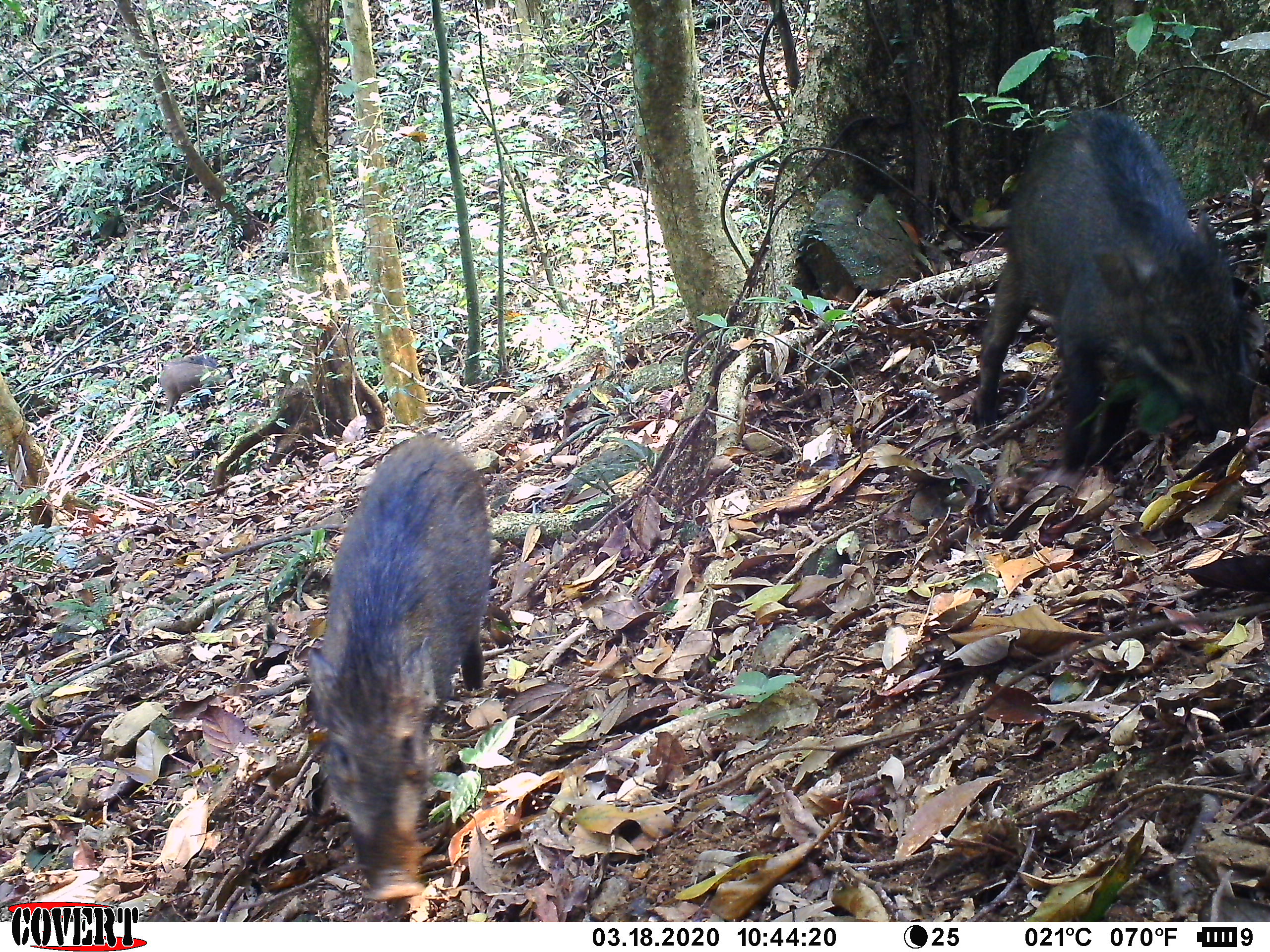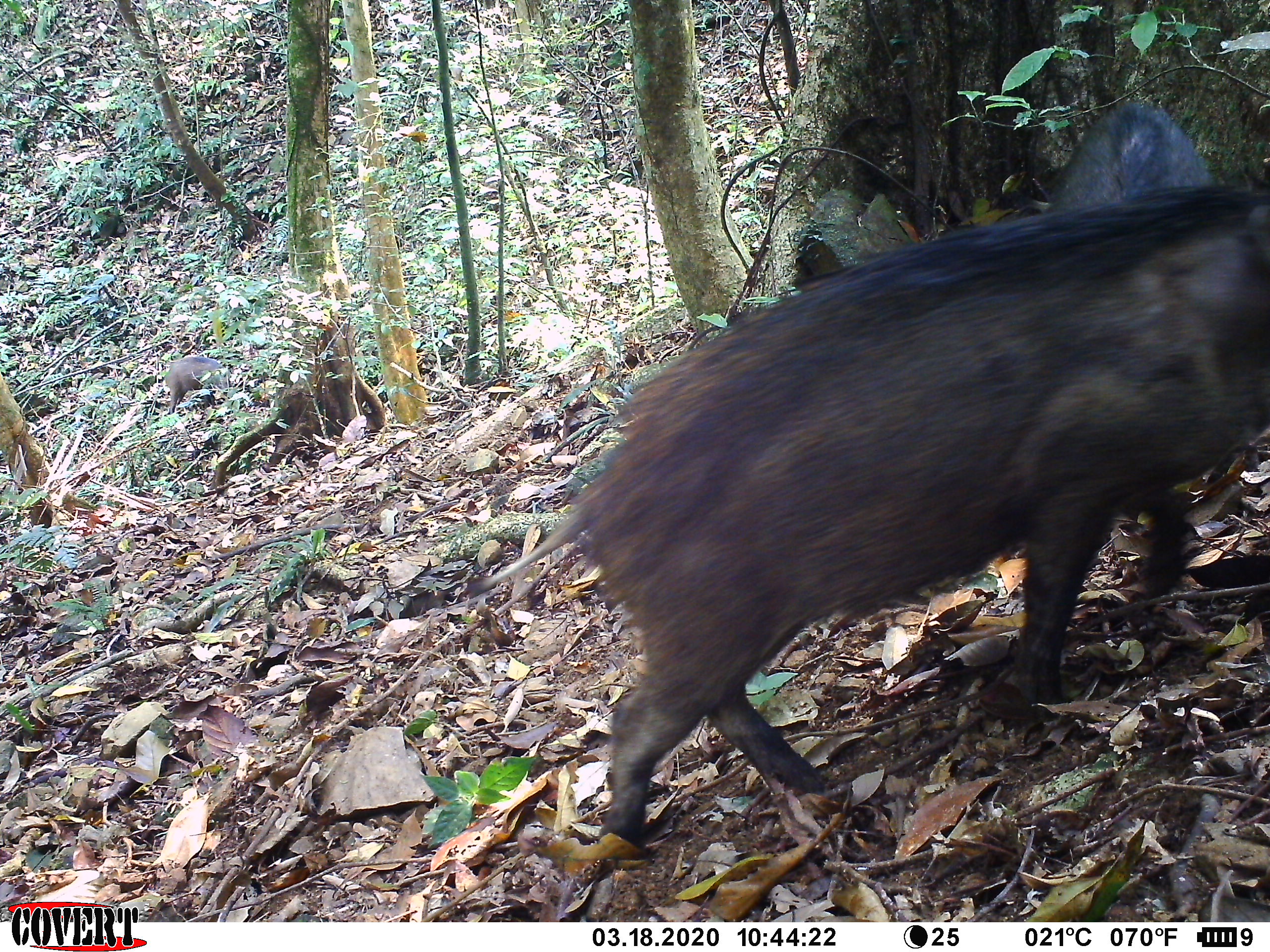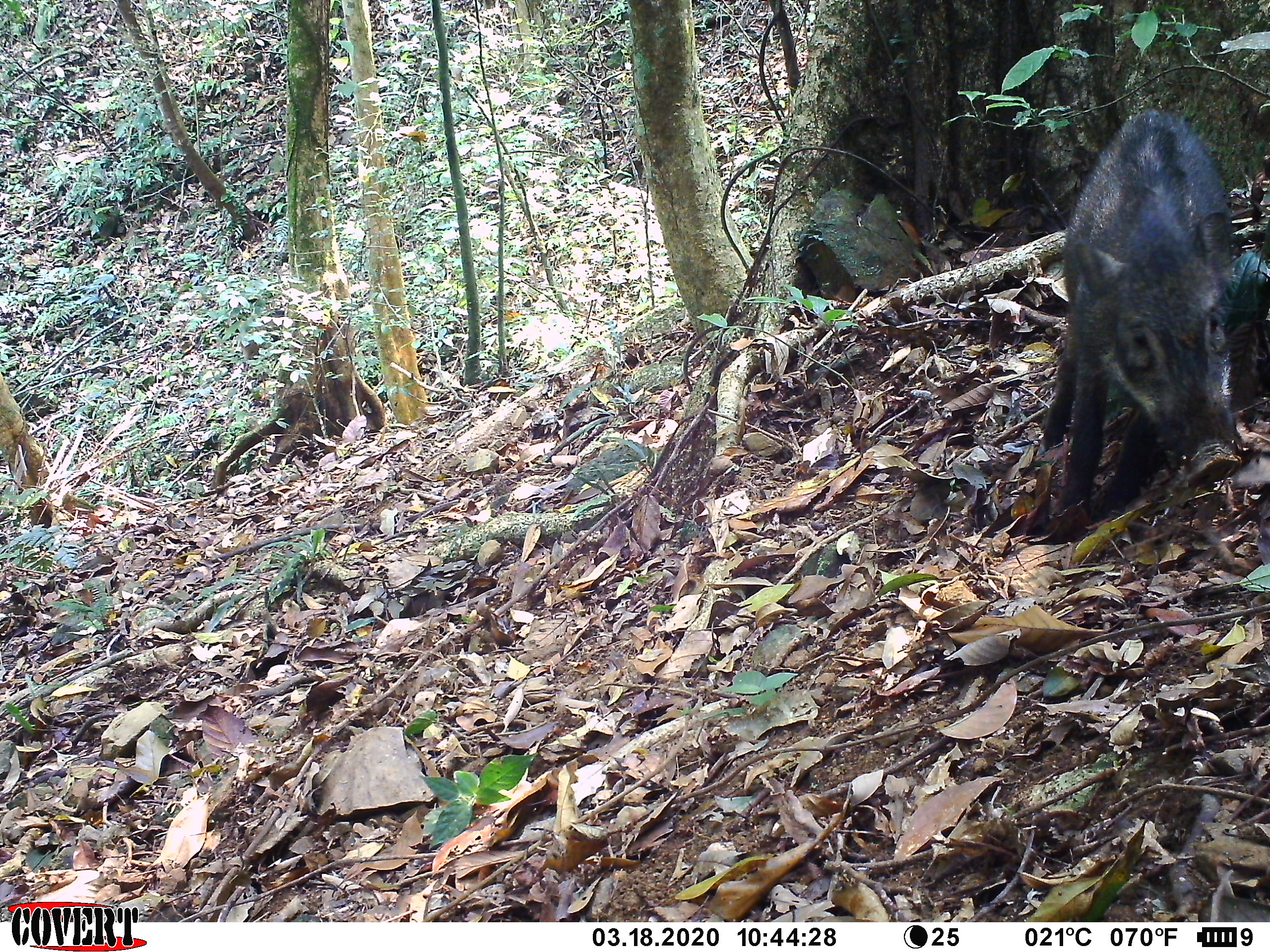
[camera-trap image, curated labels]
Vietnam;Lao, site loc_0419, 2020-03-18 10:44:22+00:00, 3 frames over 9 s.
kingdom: Animalia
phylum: Chordata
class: Mammalia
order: Artiodactyla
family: Suidae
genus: Sus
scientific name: Sus scrofa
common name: eurasian wild pig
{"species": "eurasian wild pig (Sus scrofa)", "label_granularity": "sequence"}